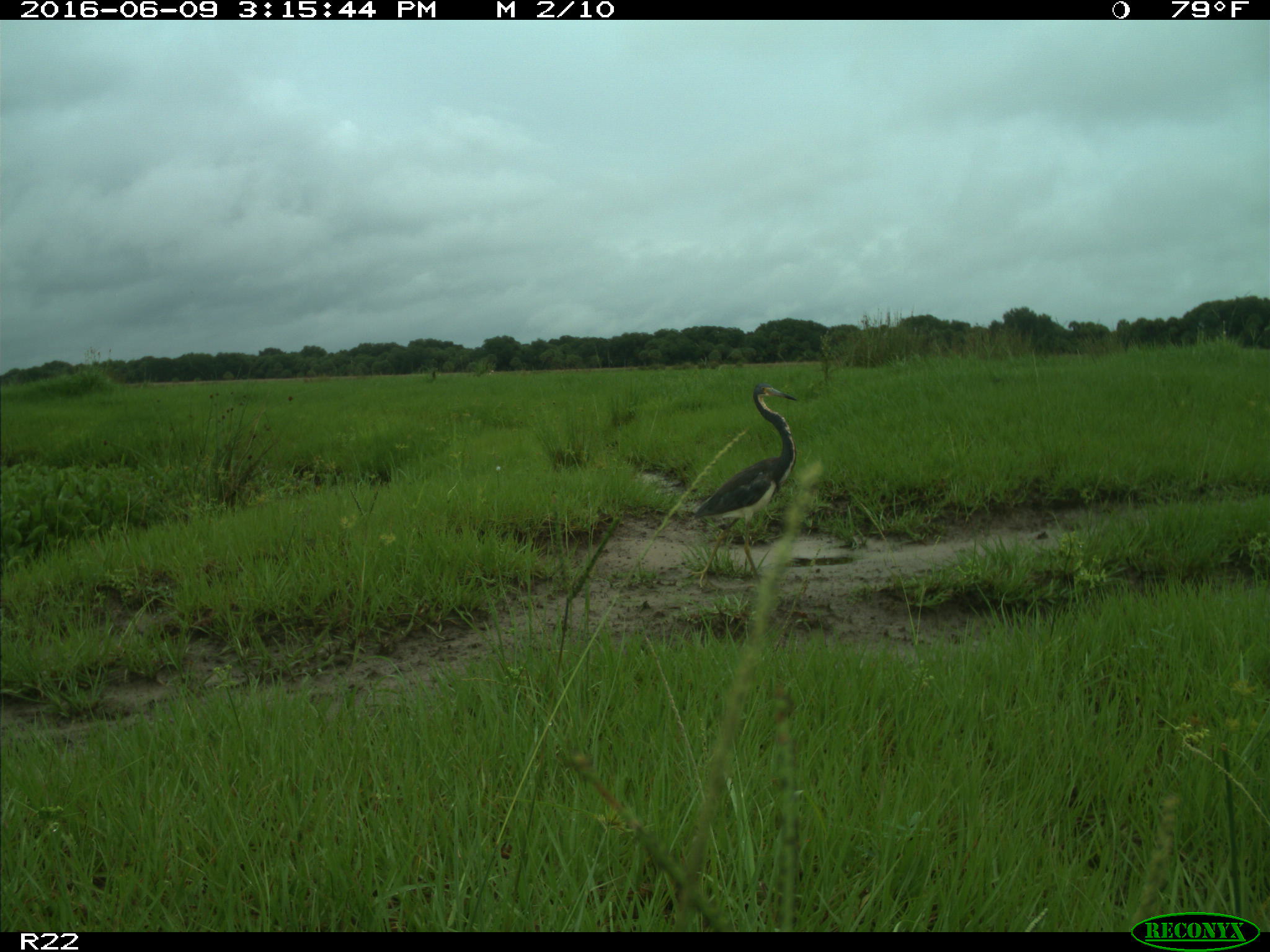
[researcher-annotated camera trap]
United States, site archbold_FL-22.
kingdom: Animalia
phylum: Chordata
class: Aves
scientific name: Aves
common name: birds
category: unidentified bird